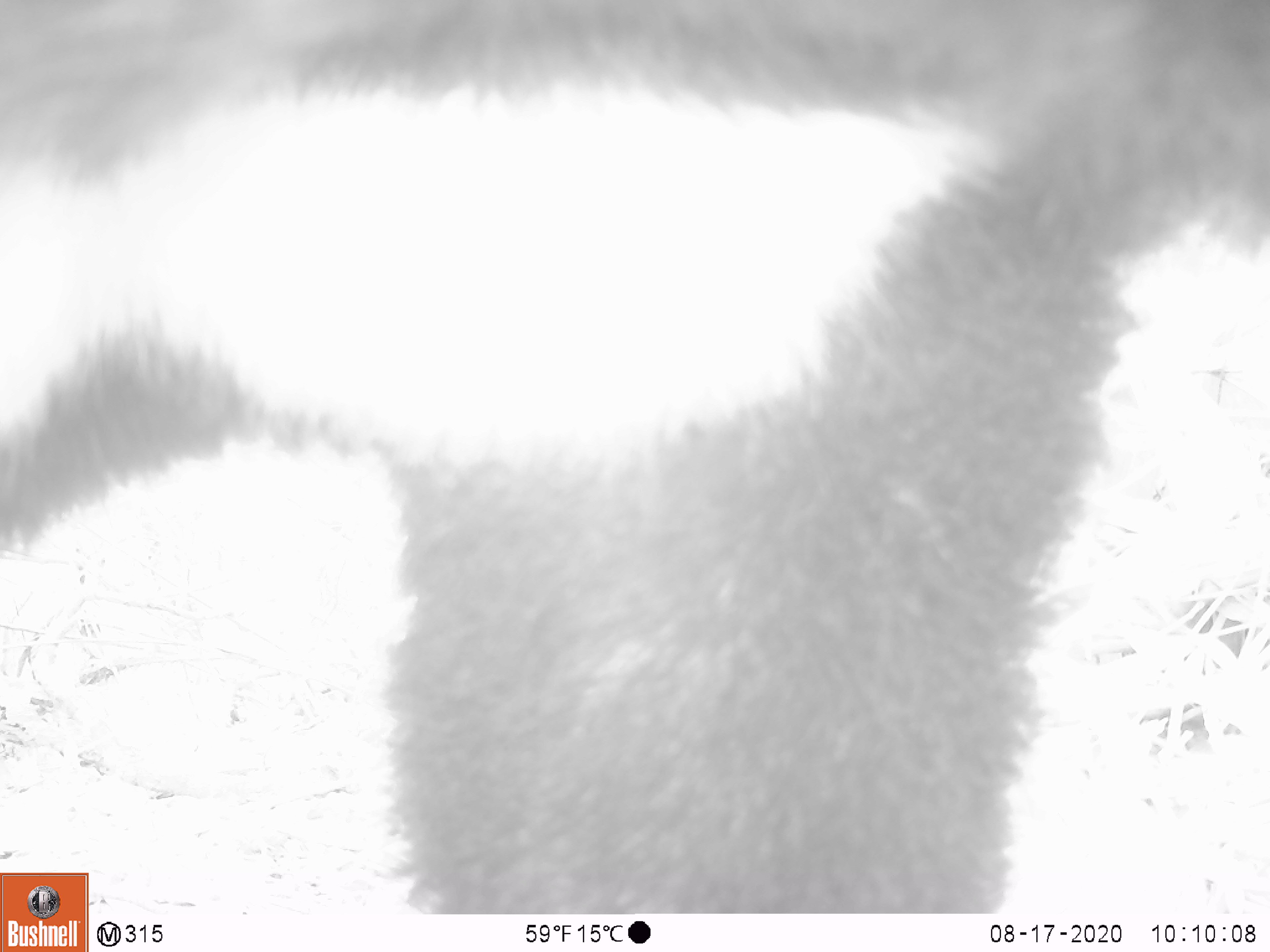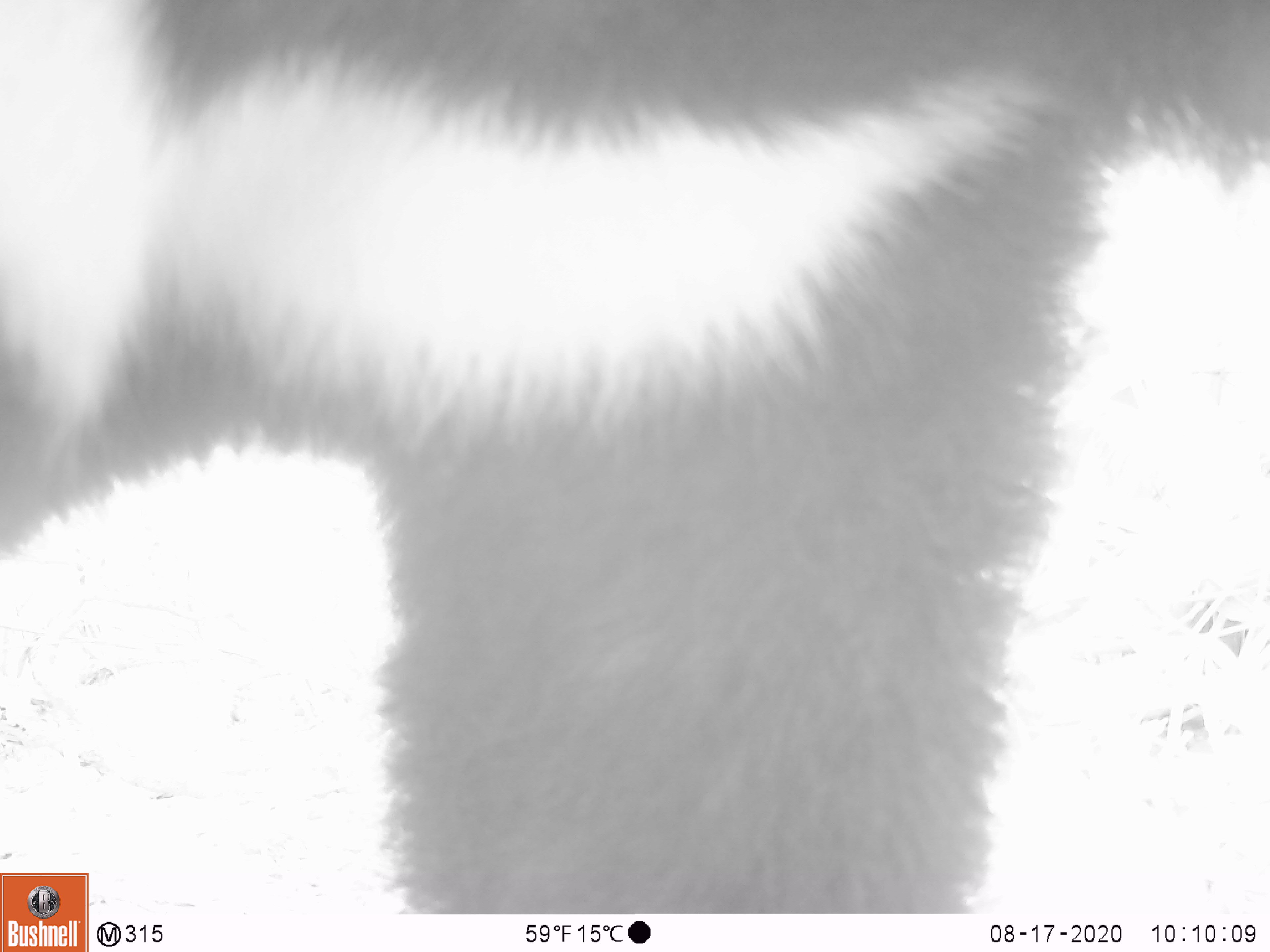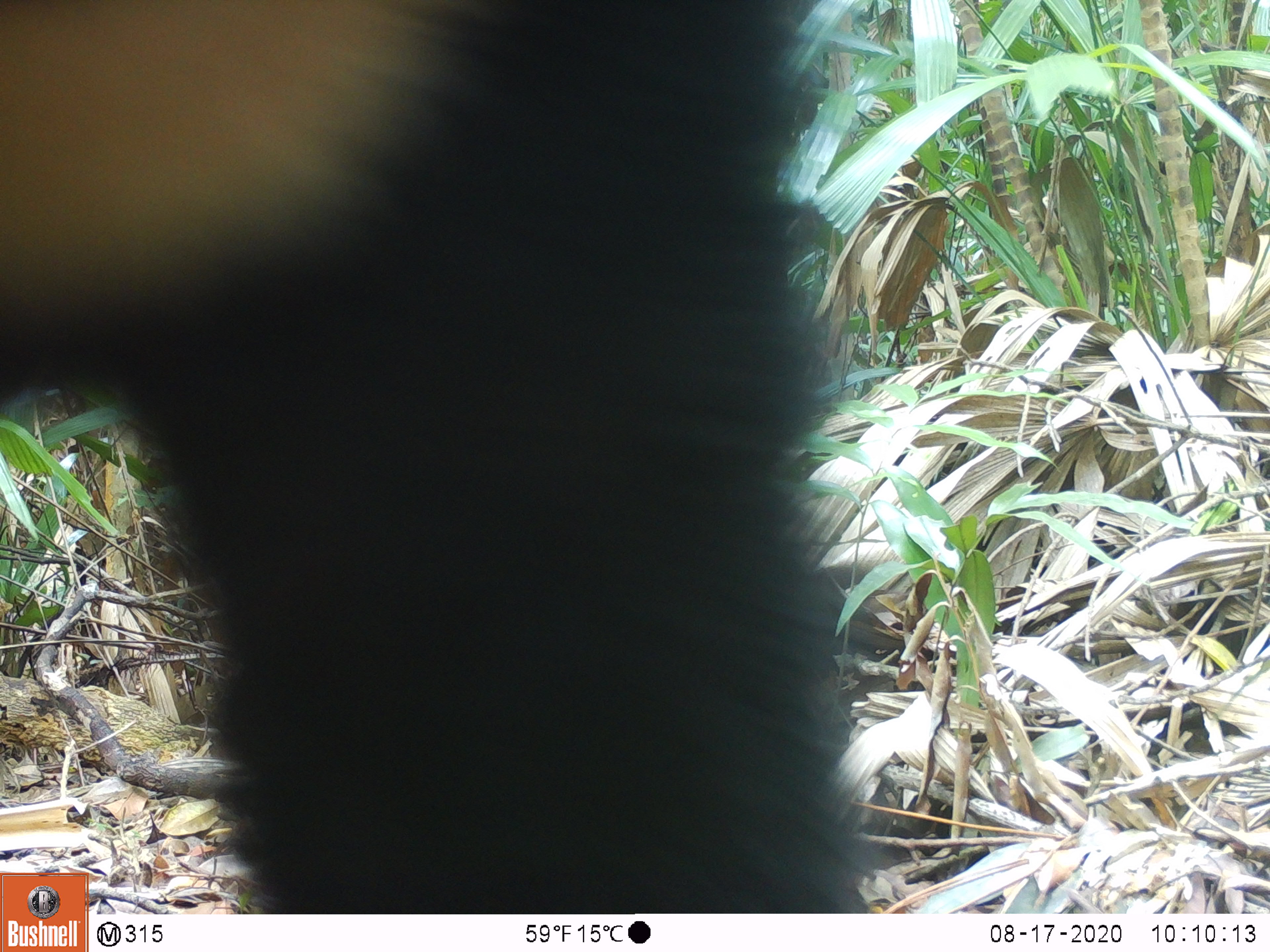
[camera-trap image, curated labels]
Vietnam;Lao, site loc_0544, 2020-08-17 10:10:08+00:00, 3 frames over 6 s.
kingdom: Animalia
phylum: Chordata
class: Mammalia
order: Carnivora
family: Ursidae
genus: Ursus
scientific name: Ursus thibetanus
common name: asian black bear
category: asiatic black bear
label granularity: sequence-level